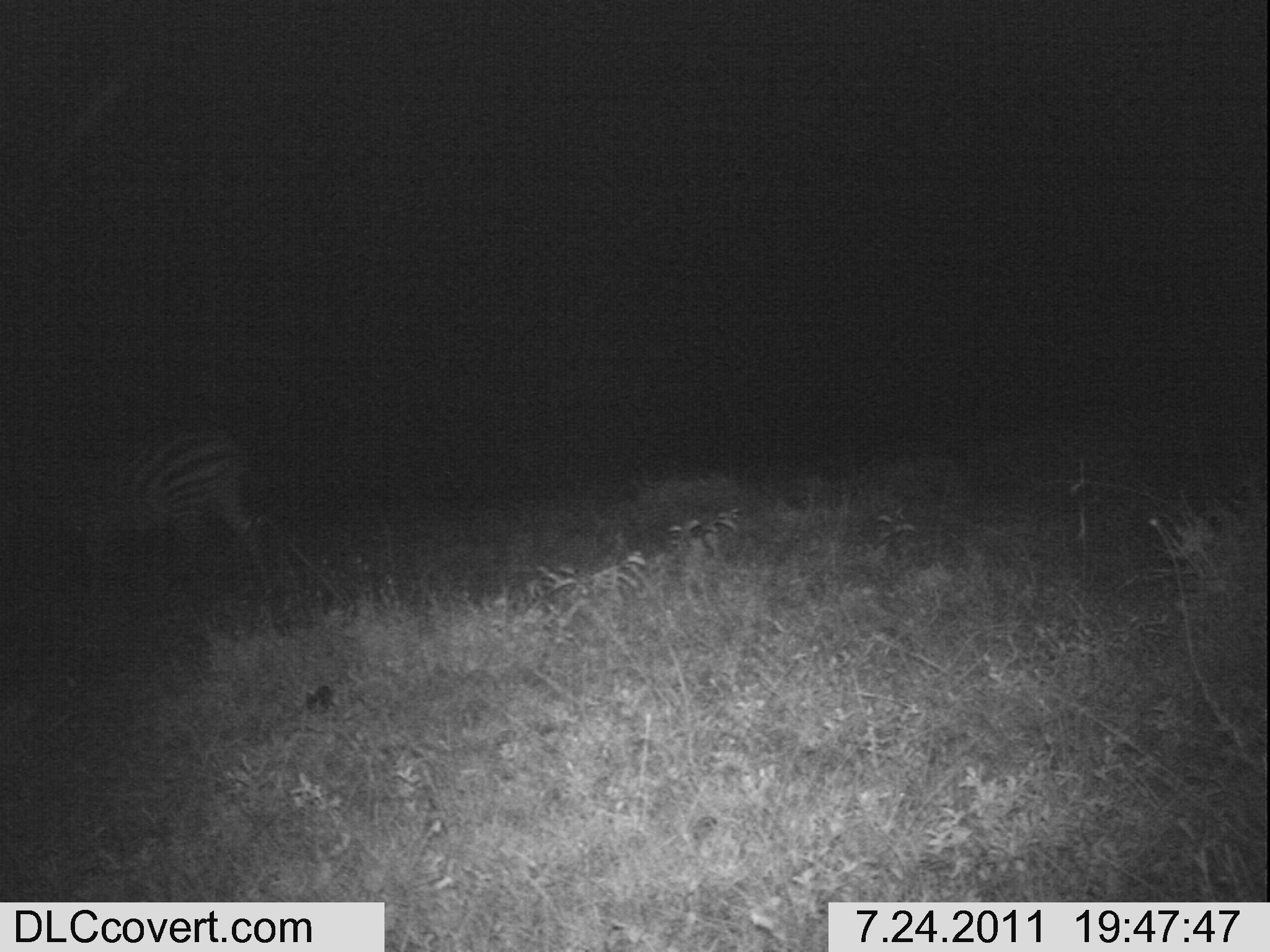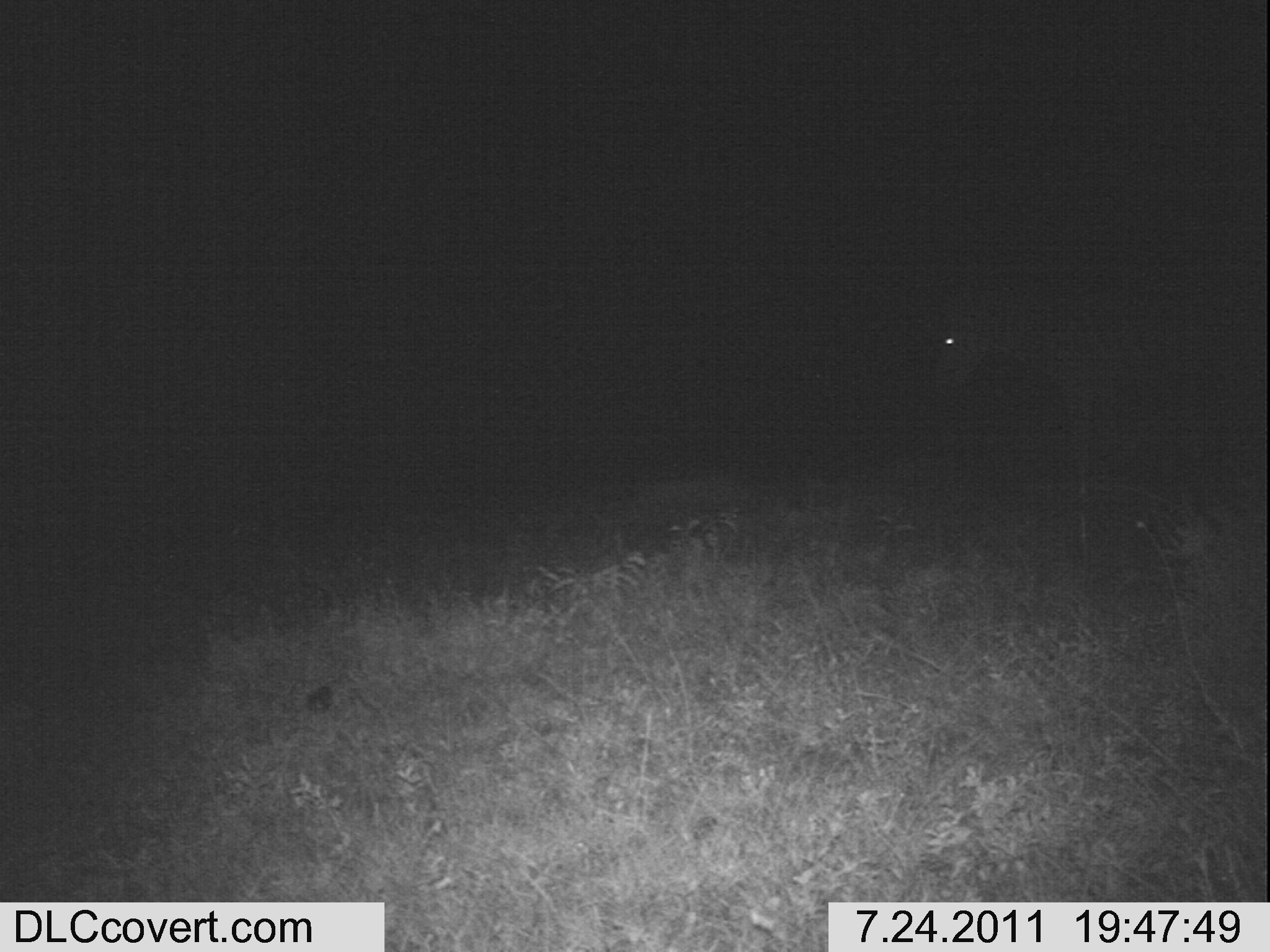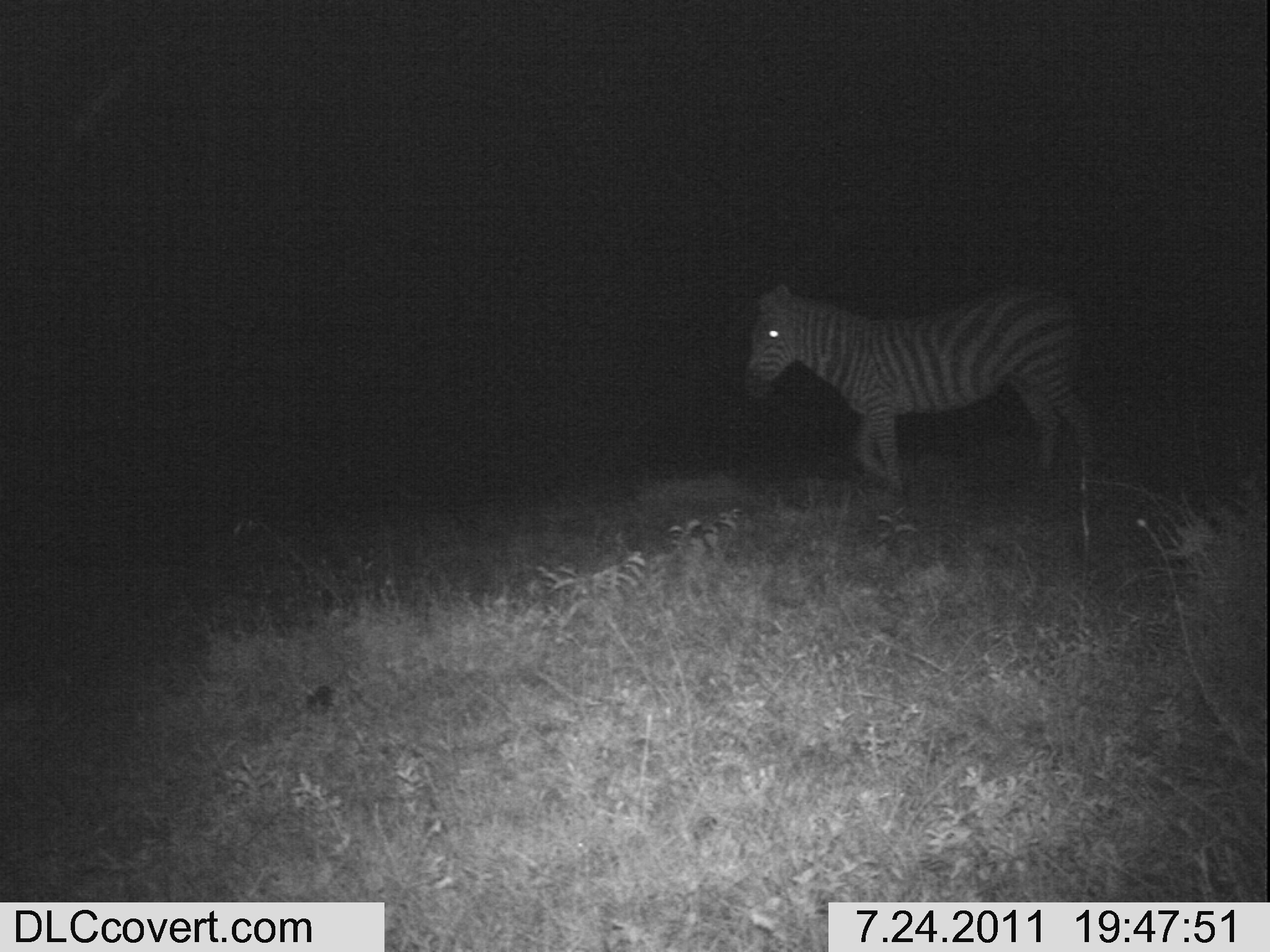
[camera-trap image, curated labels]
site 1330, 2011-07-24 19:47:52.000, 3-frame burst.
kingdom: Animalia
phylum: Chordata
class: Mammalia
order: Perissodactyla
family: Equidae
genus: Equus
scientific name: Equus quagga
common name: plains zebra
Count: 1.